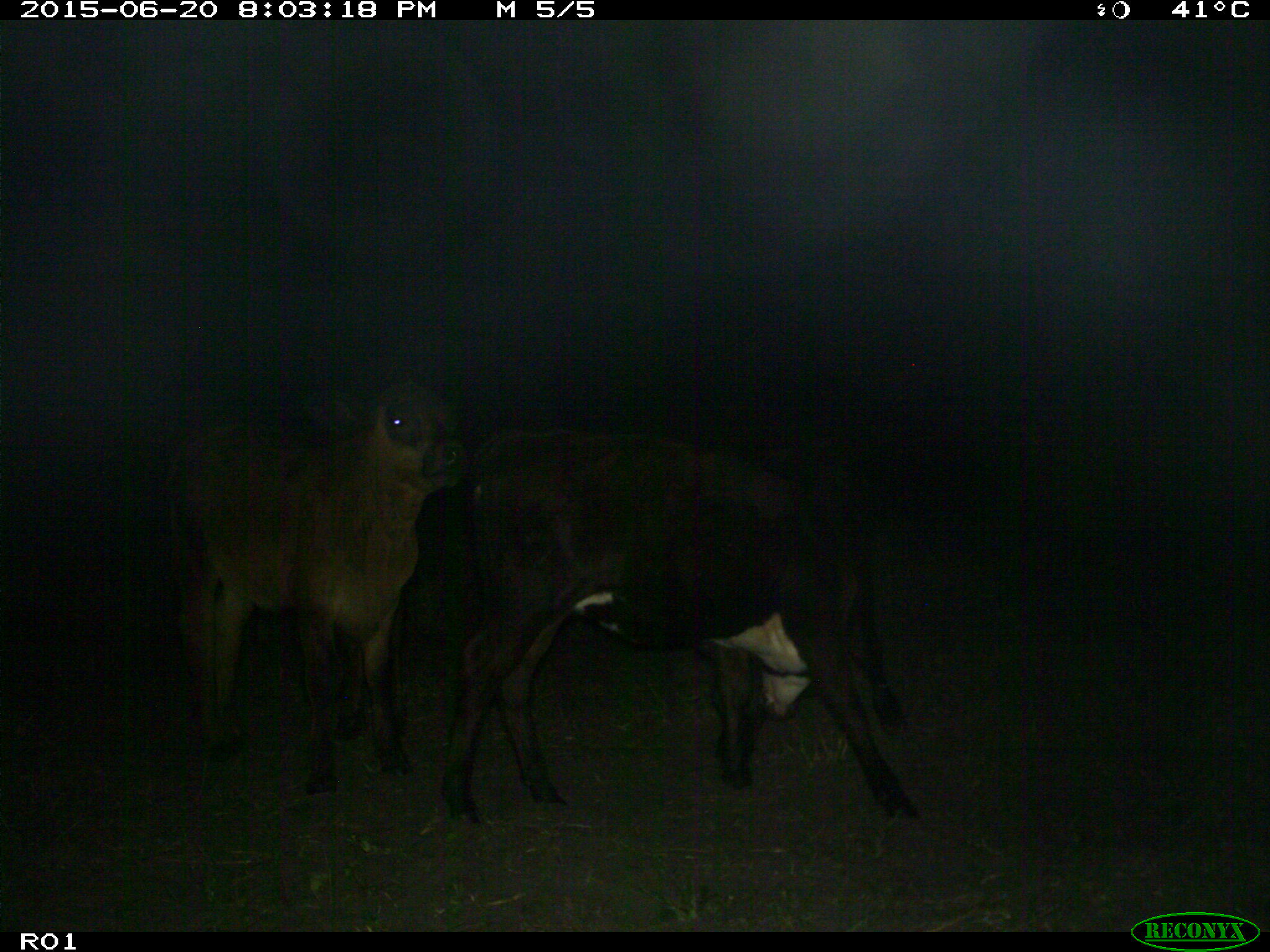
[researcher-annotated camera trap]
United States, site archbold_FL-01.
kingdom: Animalia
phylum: Chordata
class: Mammalia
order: Artiodactyla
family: Bovidae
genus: Bos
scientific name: Bos taurus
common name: domestic cow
Bos taurus (domestic cow).